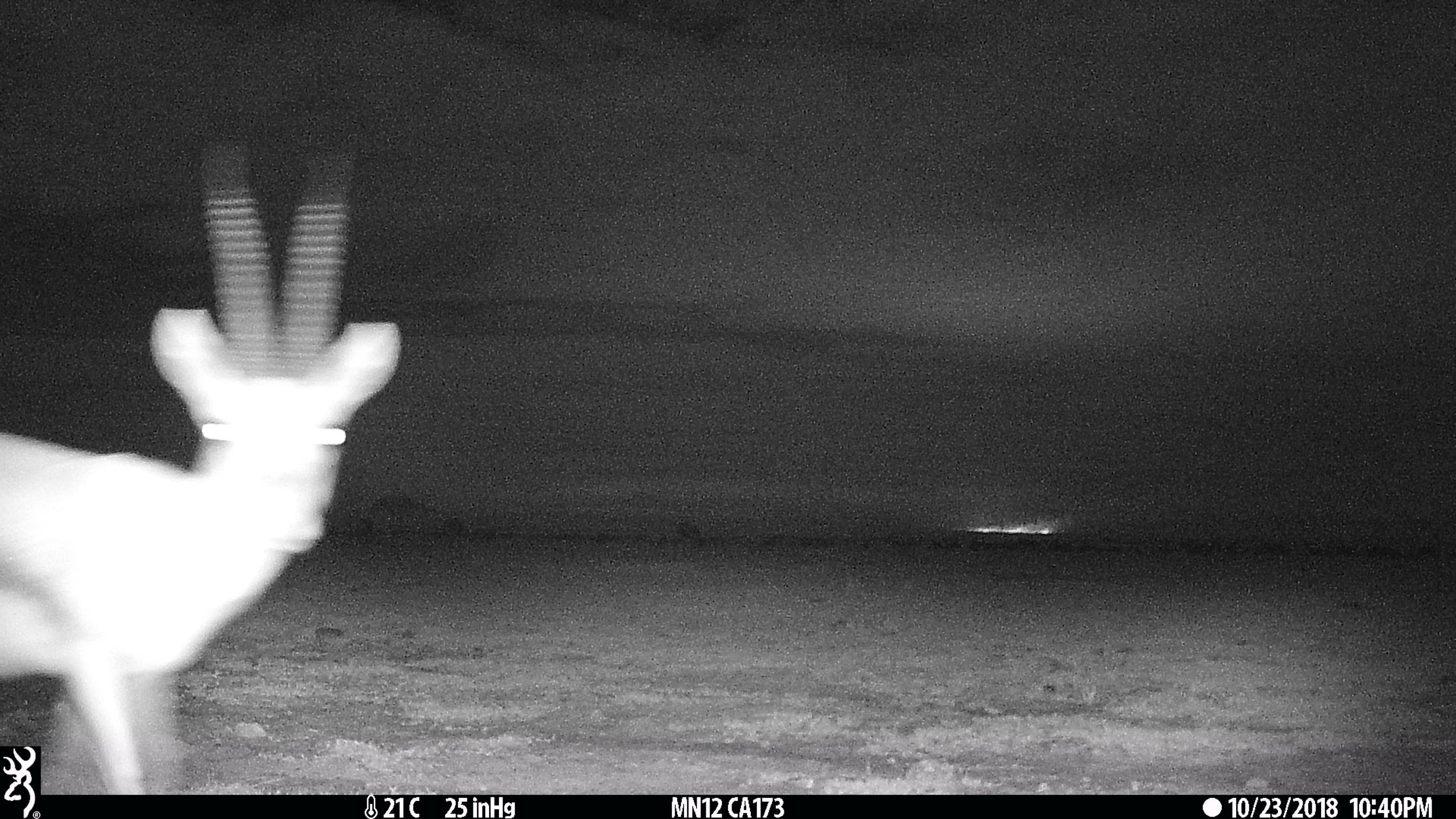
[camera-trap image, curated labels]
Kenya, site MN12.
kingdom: Animalia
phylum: Chordata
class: Mammalia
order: Artiodactyla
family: Bovidae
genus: Eudorcas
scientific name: Eudorcas thomsonii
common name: thomon's gazelle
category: gazelle thomsons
Gazelle thomsons (thomon's gazelle) (Eudorcas thomsonii).